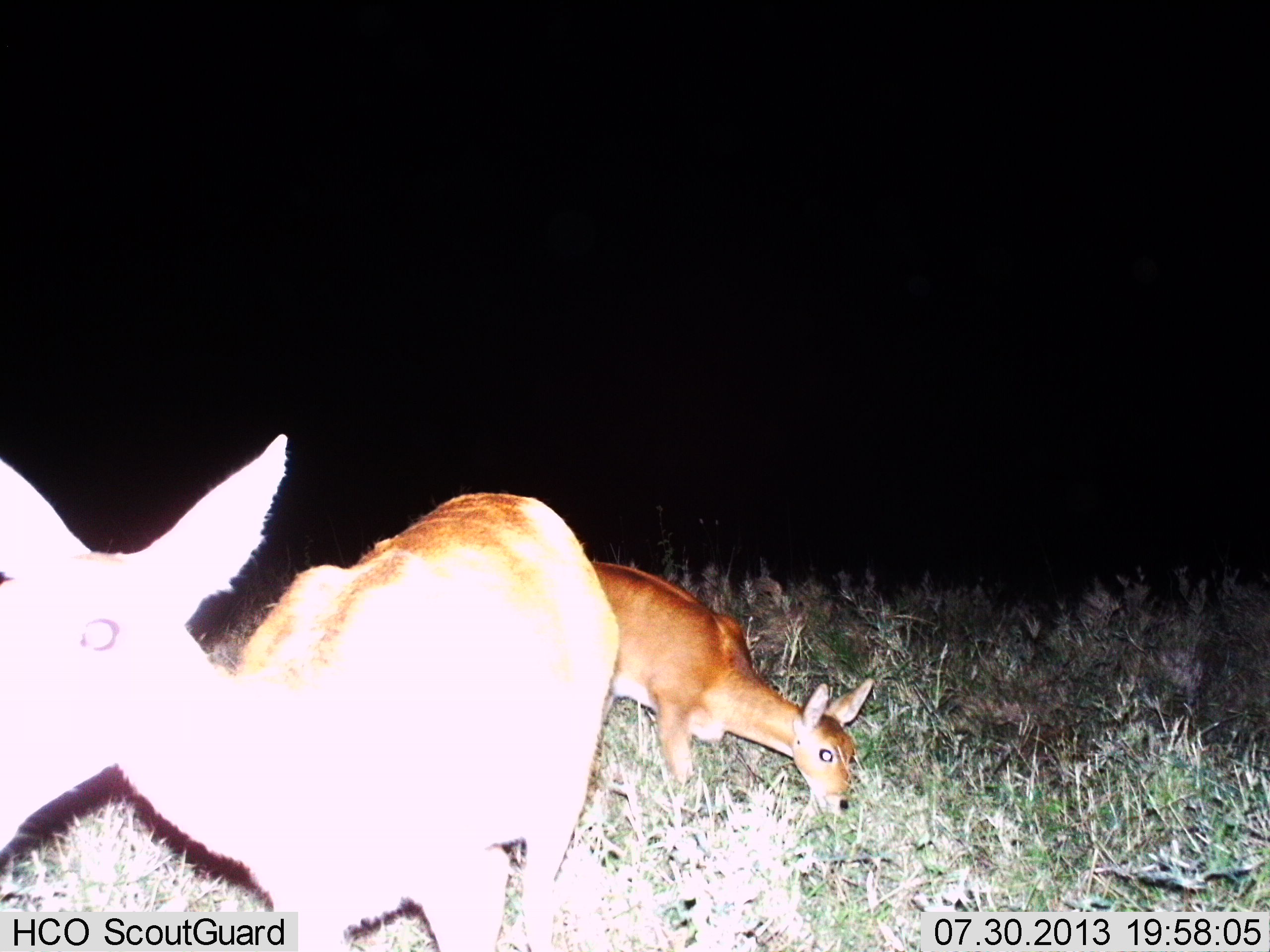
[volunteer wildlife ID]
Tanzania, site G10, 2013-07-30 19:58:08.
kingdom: Animalia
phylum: Chordata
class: Mammalia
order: Artiodactyla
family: Bovidae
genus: Redunca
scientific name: Redunca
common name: reedbuck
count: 2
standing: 81%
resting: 0%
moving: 0%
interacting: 0%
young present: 5%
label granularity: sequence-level